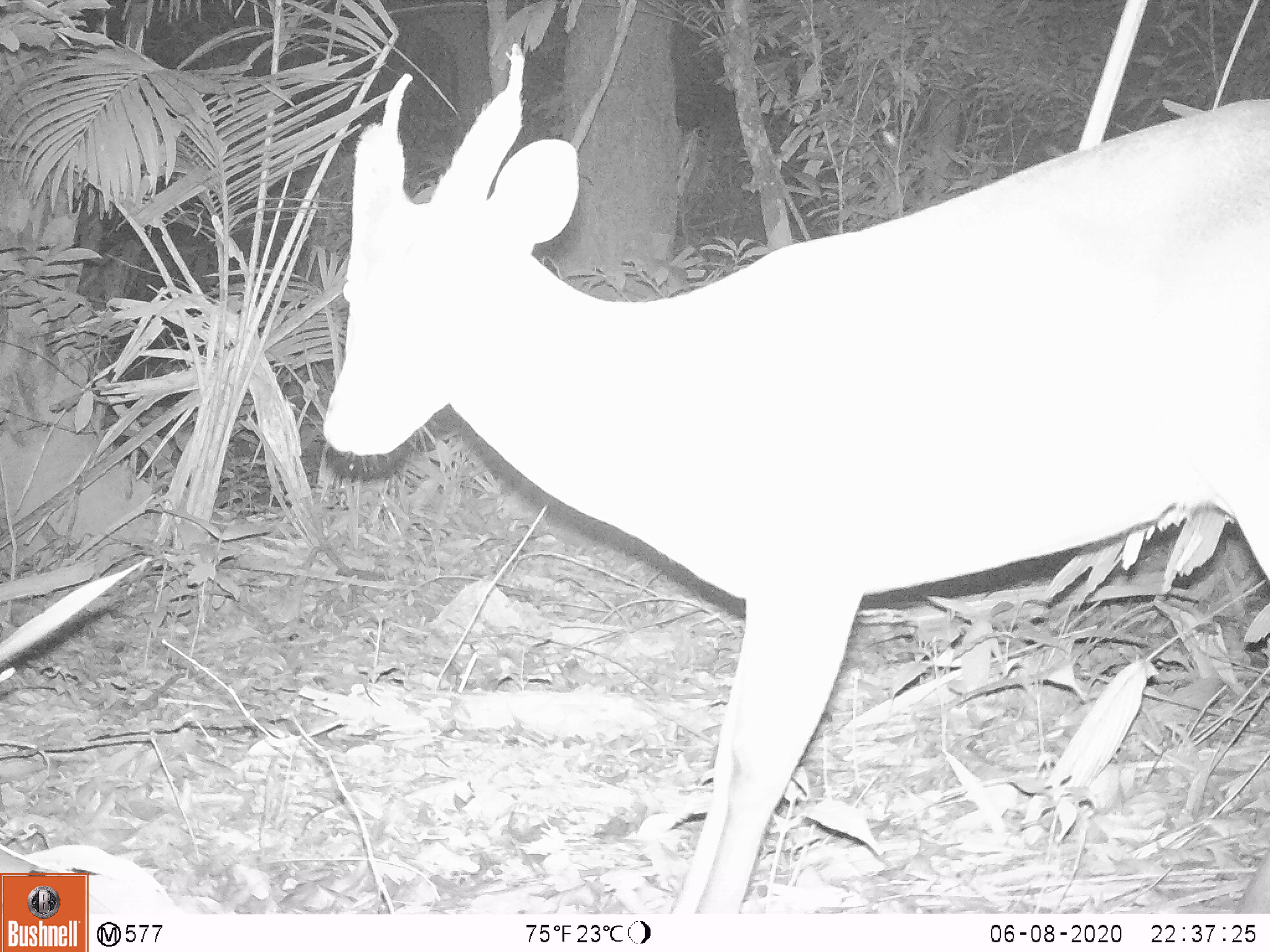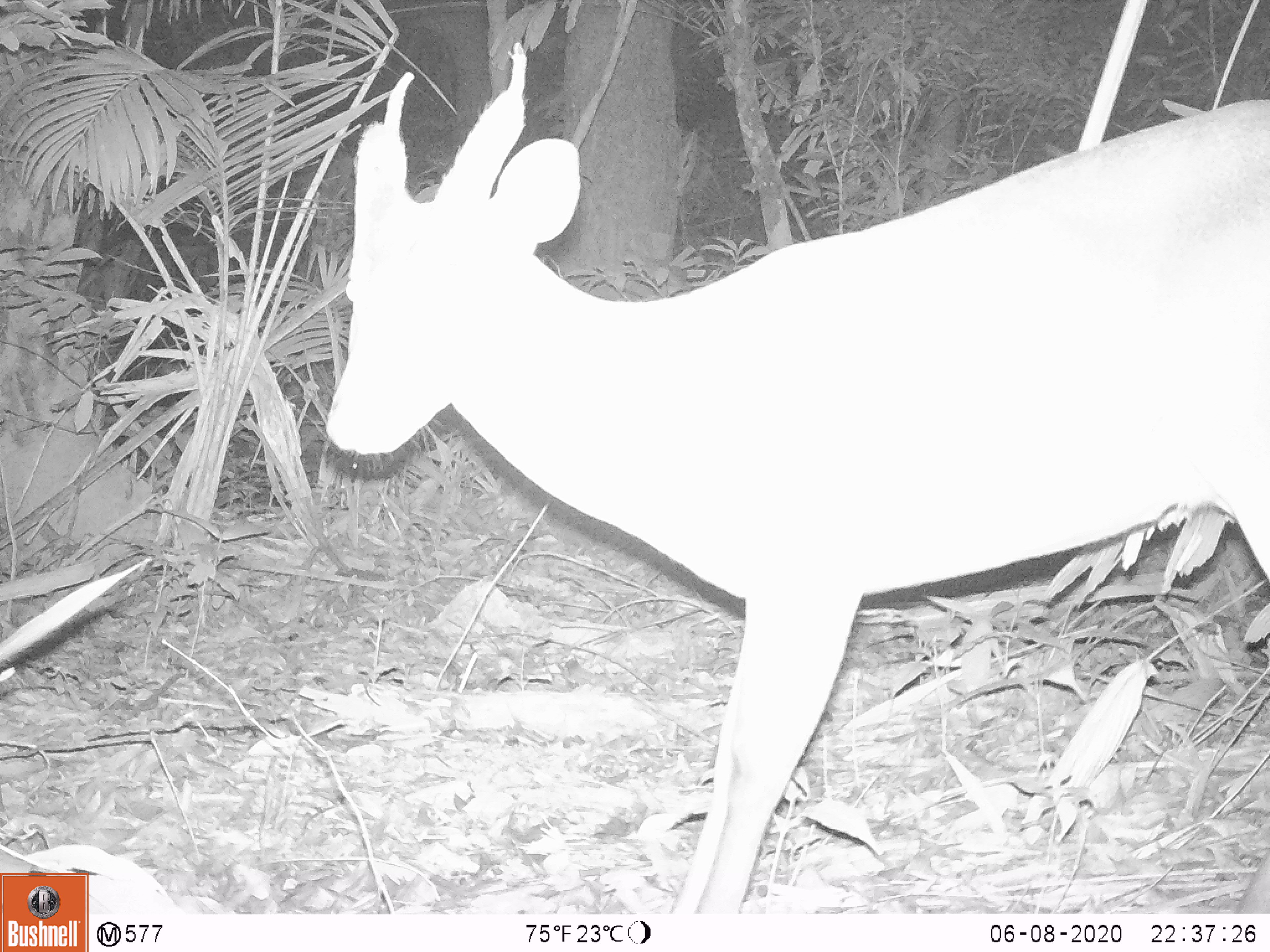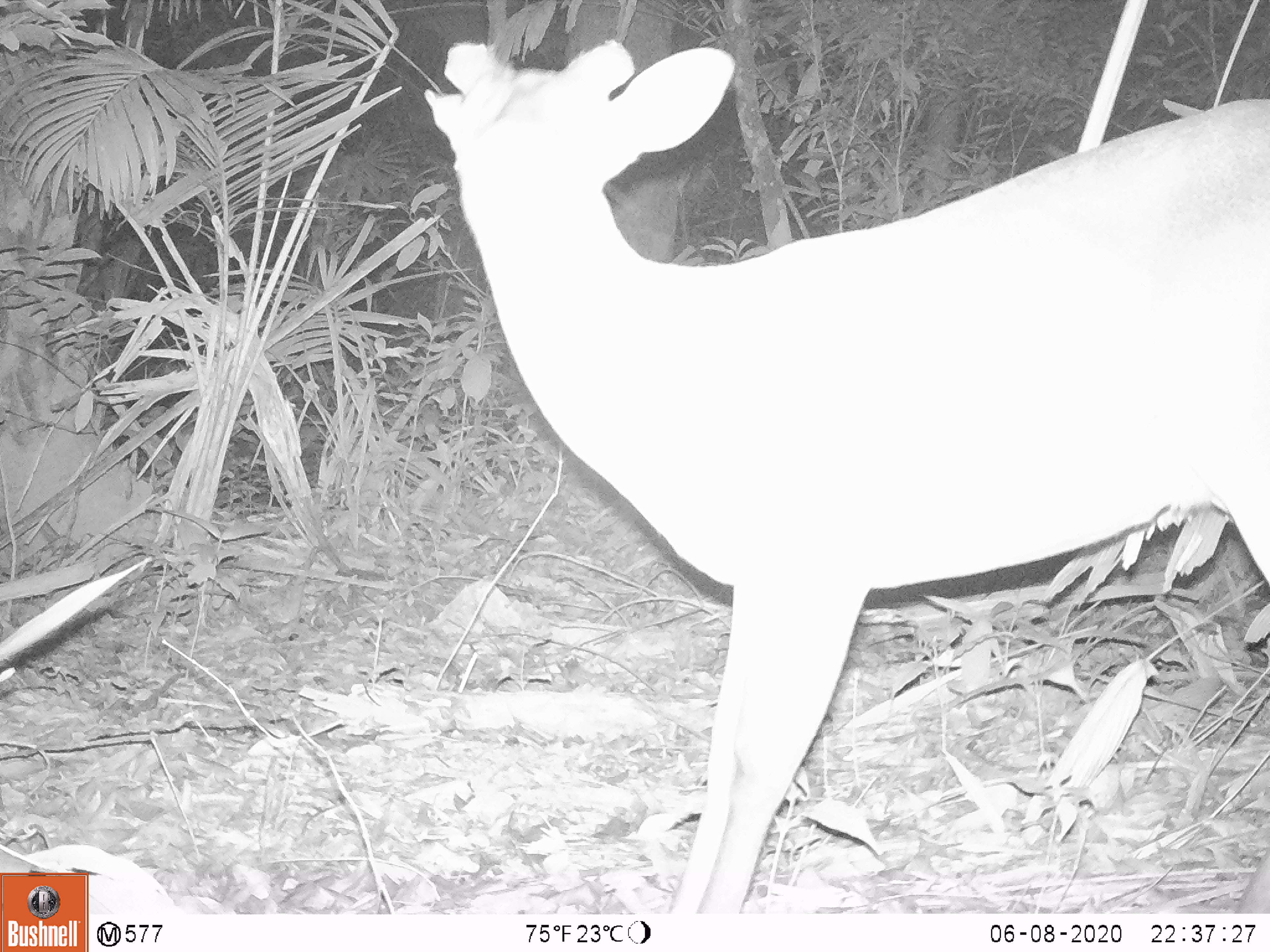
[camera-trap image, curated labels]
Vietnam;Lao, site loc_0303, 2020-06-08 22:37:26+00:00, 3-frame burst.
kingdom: Animalia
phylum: Chordata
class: Mammalia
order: Artiodactyla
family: Cervidae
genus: Muntiacus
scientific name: Muntiacus vuquangensis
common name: large-antlered muntjac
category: large antlered muntjac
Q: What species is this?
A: Large antlered muntjac (large-antlered muntjac) (Muntiacus vuquangensis).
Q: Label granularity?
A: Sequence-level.